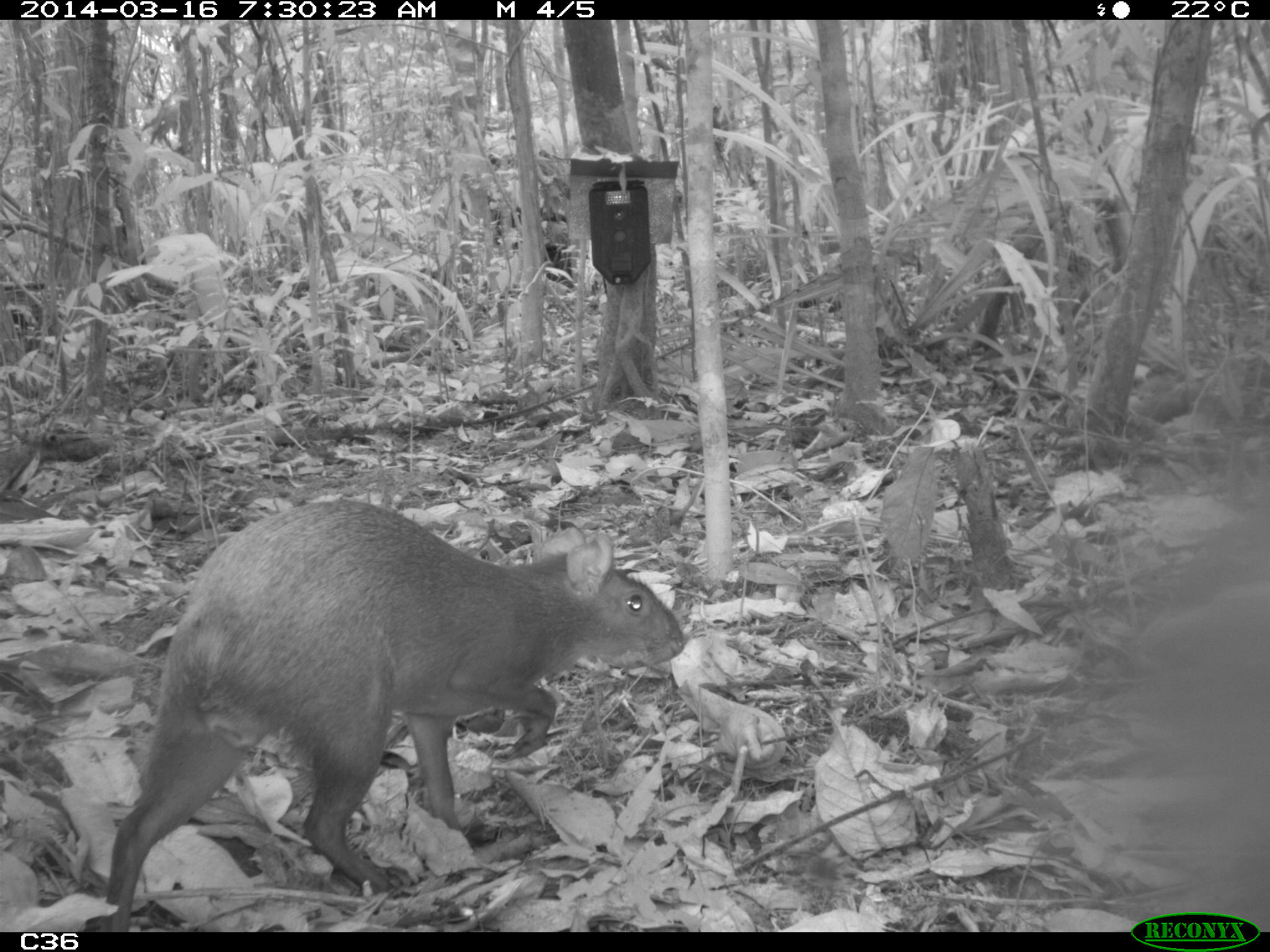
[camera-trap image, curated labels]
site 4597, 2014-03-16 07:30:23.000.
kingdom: Animalia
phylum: Chordata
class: Mammalia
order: Rodentia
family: Dasyproctidae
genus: Dasyprocta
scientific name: Dasyprocta leporina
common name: red-rumped agouti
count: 1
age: adult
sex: female